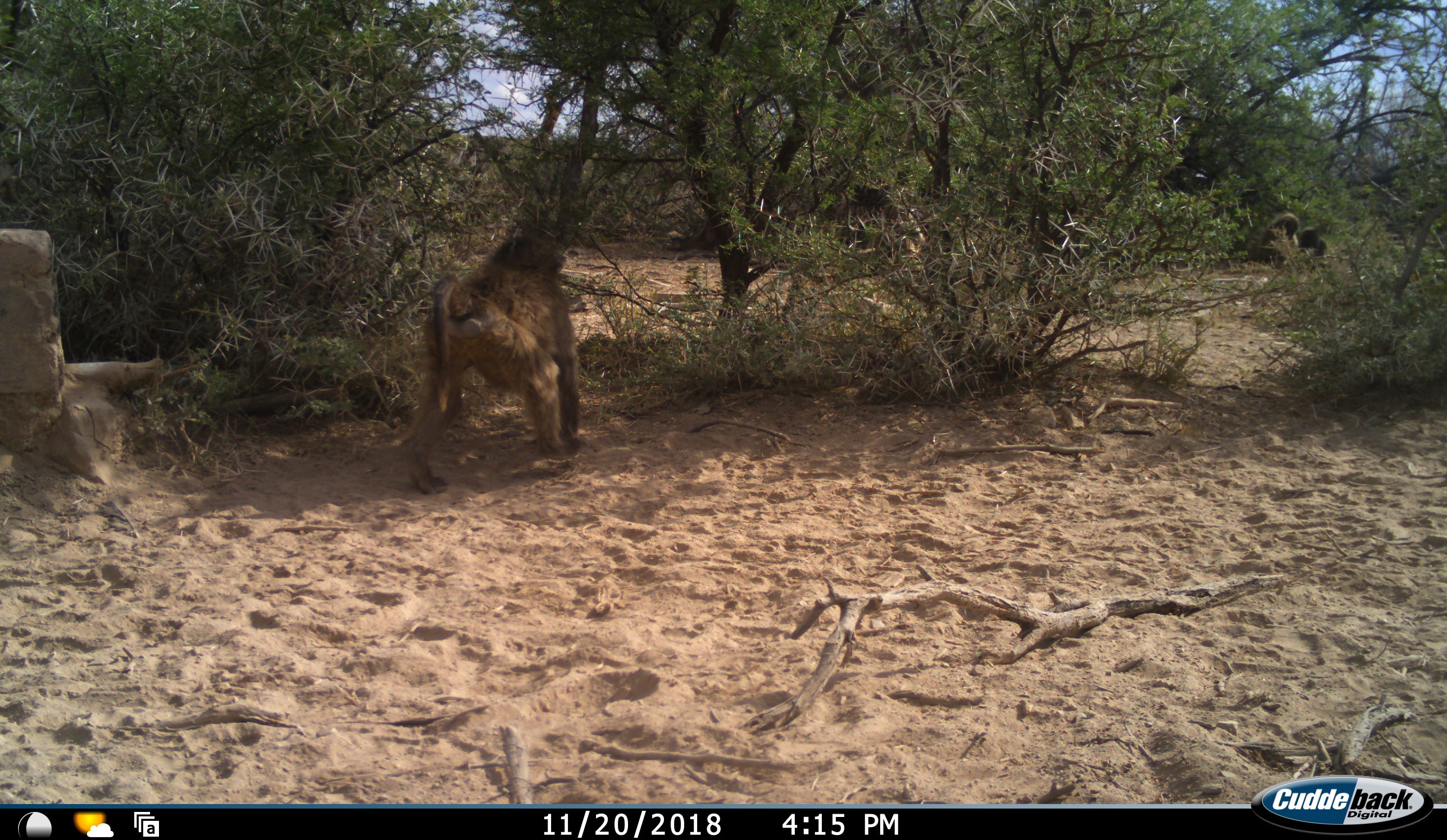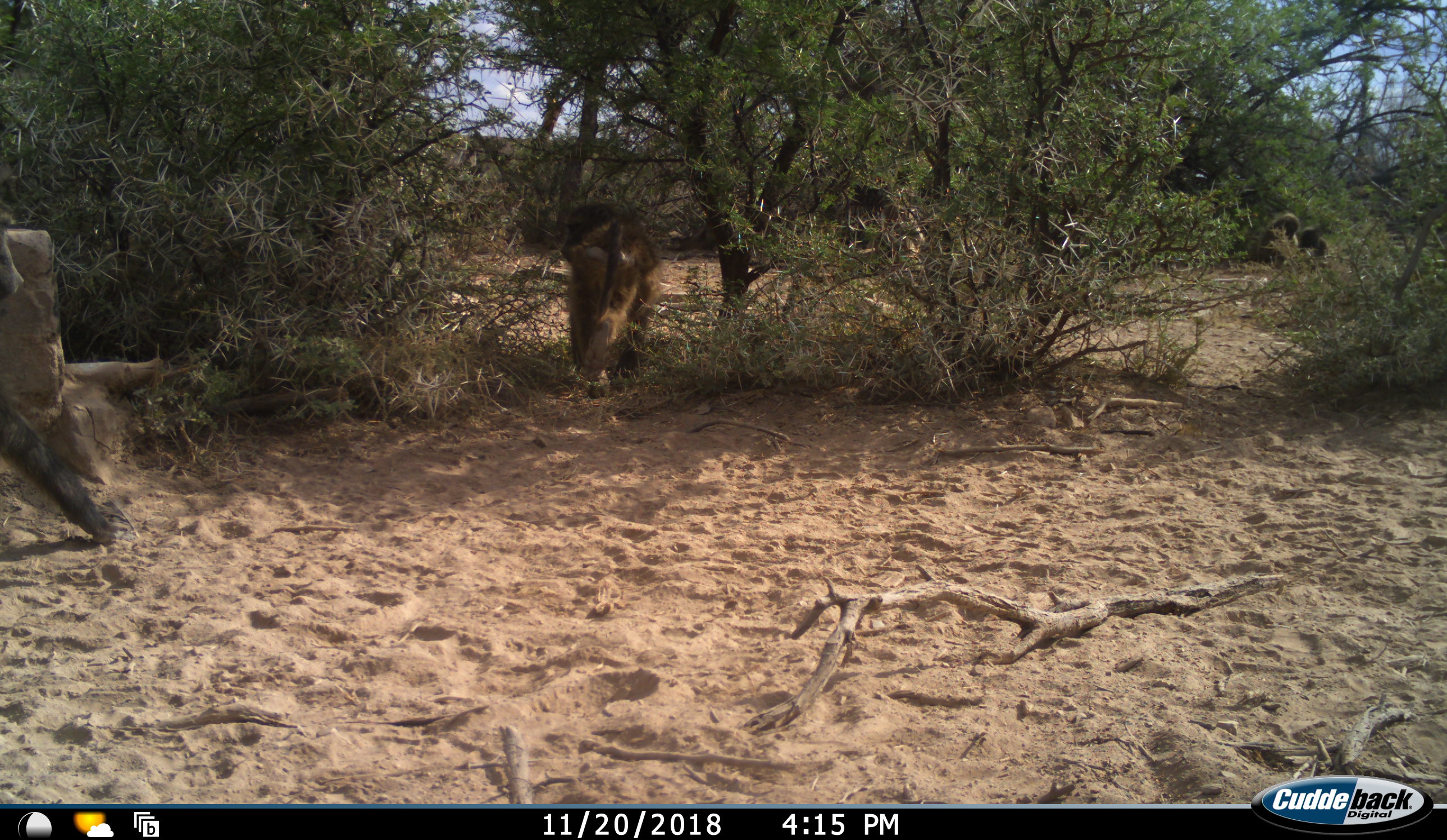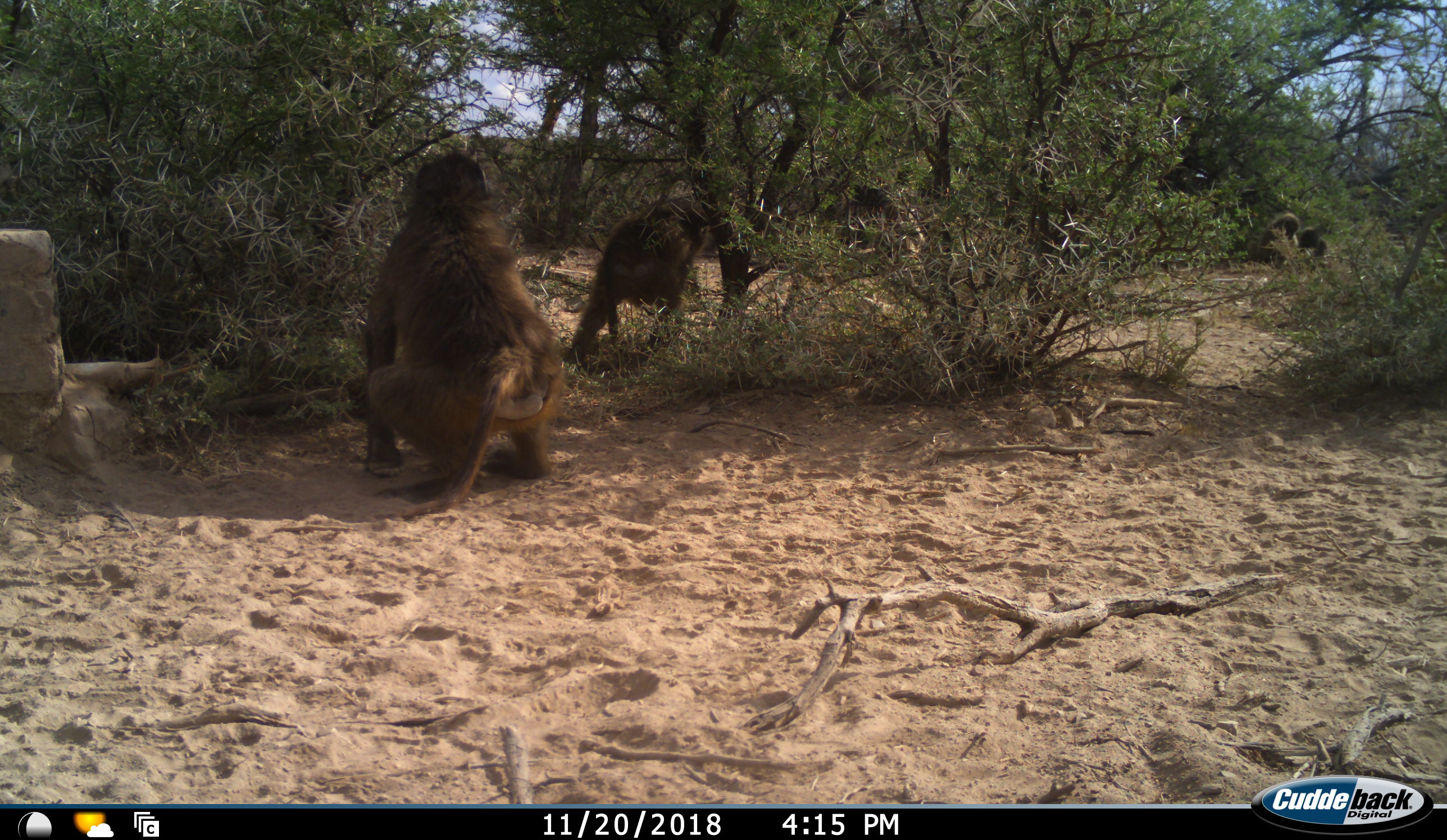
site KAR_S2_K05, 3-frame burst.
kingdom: Animalia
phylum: Chordata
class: Mammalia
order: Primates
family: Cercopithecidae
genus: Papio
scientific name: Papio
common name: baboon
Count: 2.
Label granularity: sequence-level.